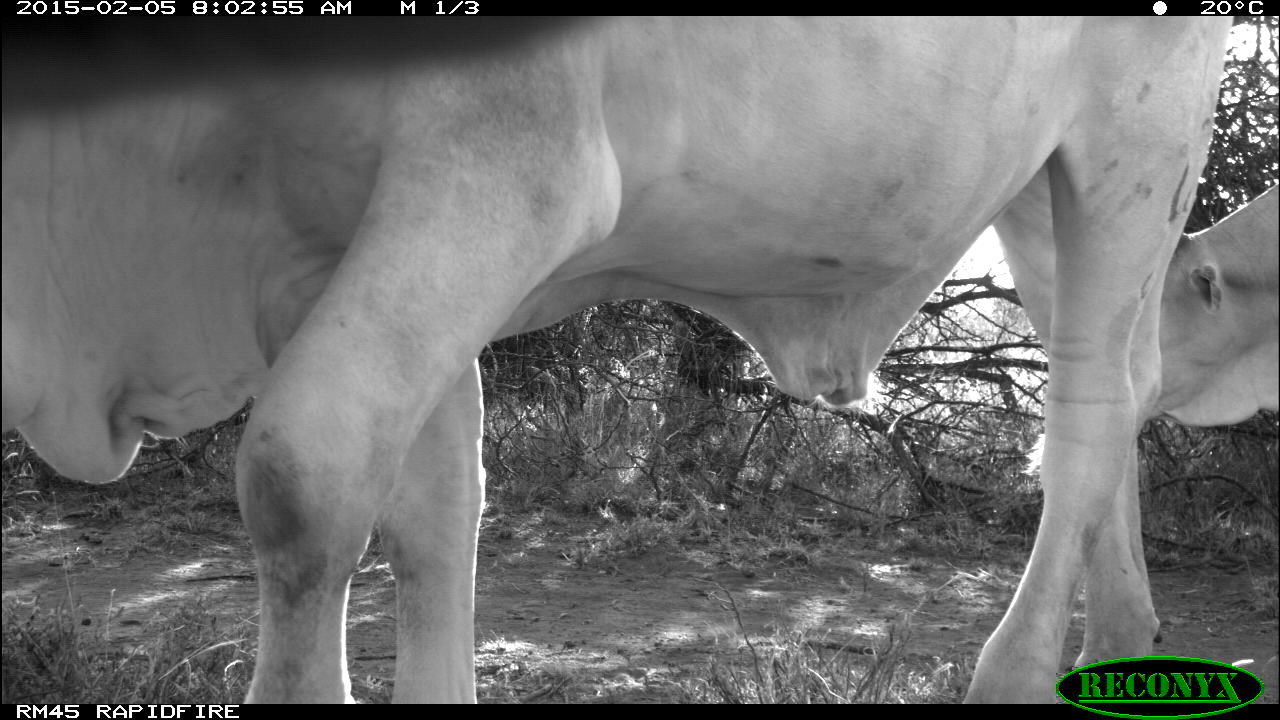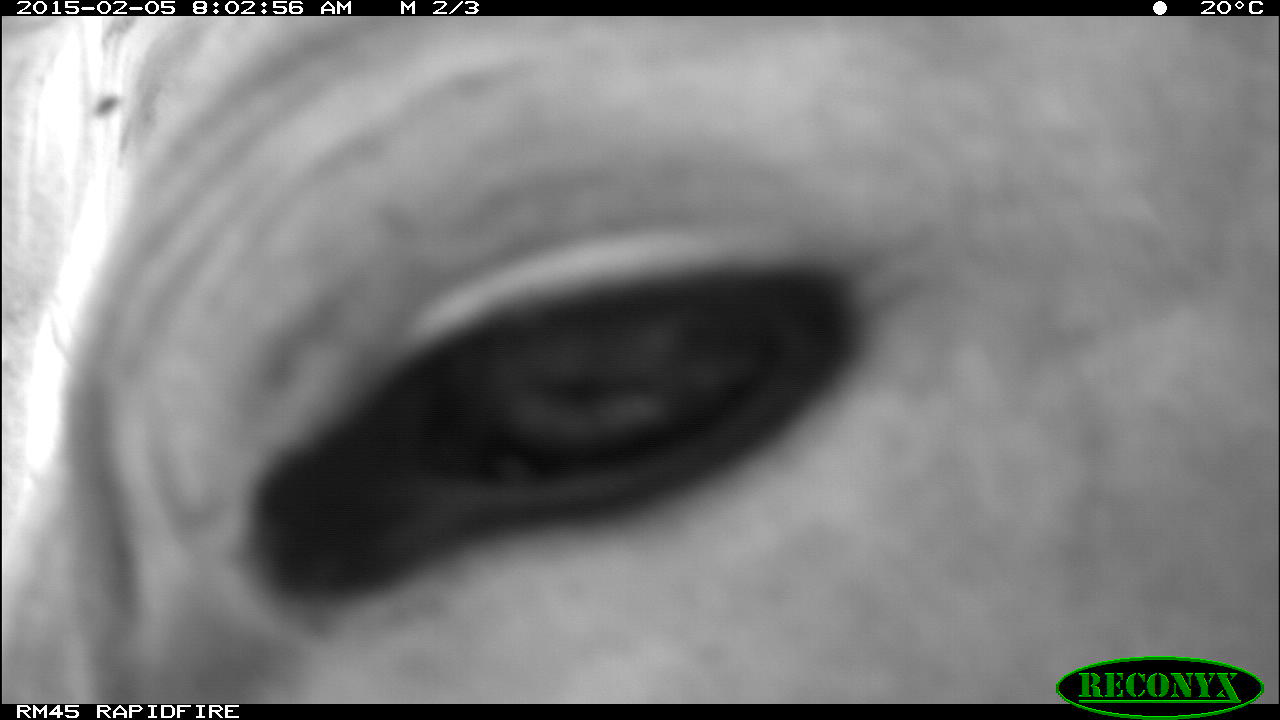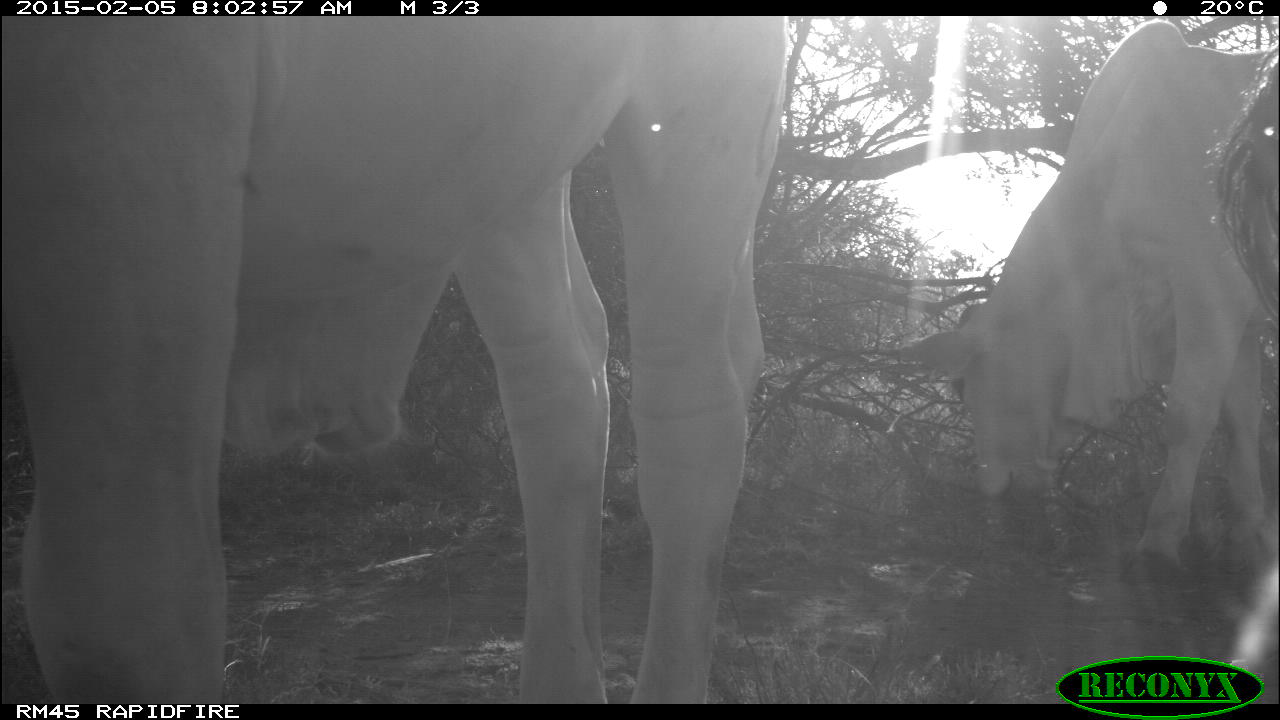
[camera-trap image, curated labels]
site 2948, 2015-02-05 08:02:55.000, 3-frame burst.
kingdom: Animalia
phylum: Chordata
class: Mammalia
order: Artiodactyla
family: Bovidae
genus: Bos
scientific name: Bos taurus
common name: domestic cattle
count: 3